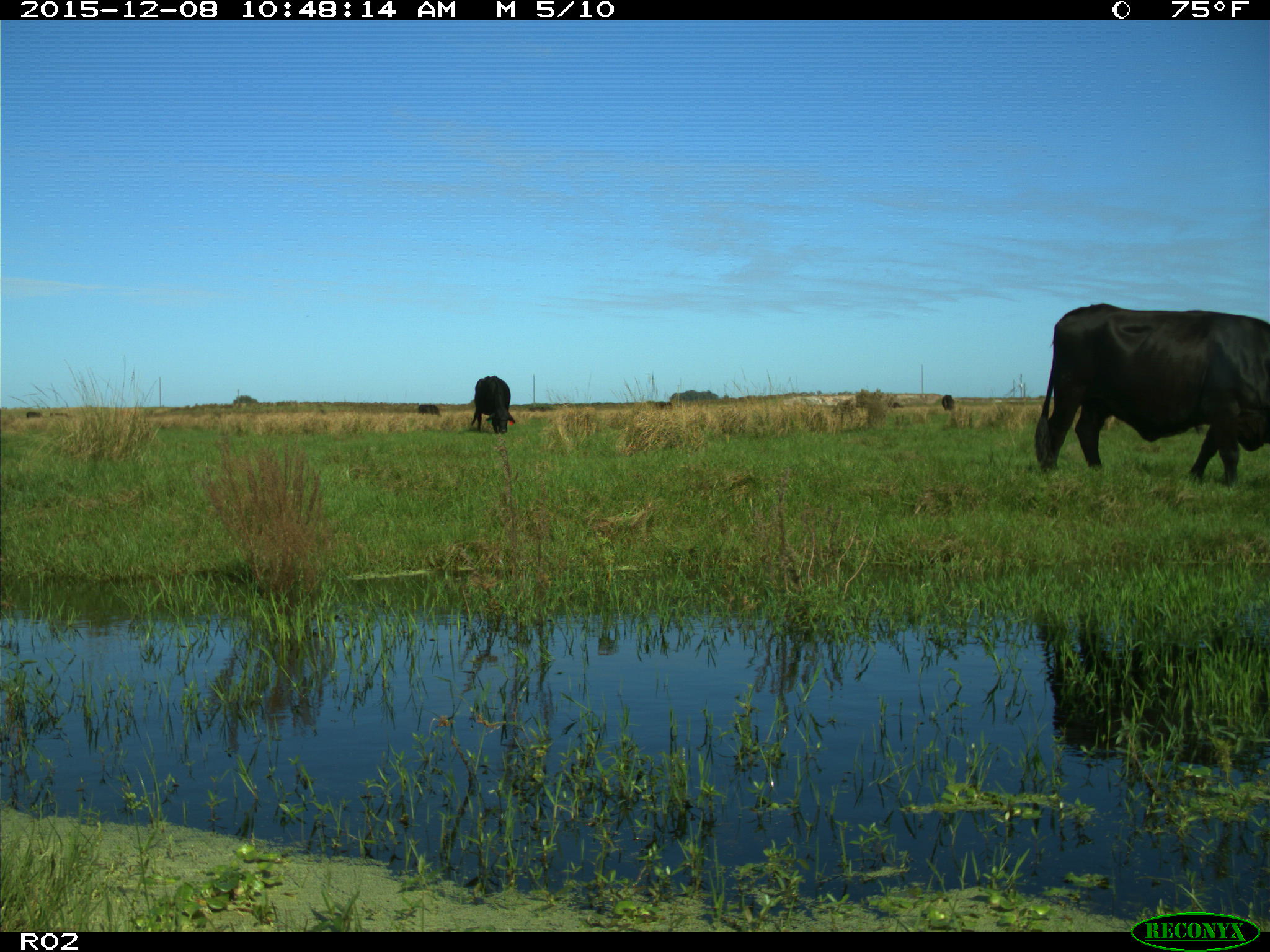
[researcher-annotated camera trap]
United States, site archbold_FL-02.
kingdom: Animalia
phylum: Chordata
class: Mammalia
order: Artiodactyla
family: Bovidae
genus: Bos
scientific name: Bos taurus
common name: domestic cow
Bos taurus (domestic cow).